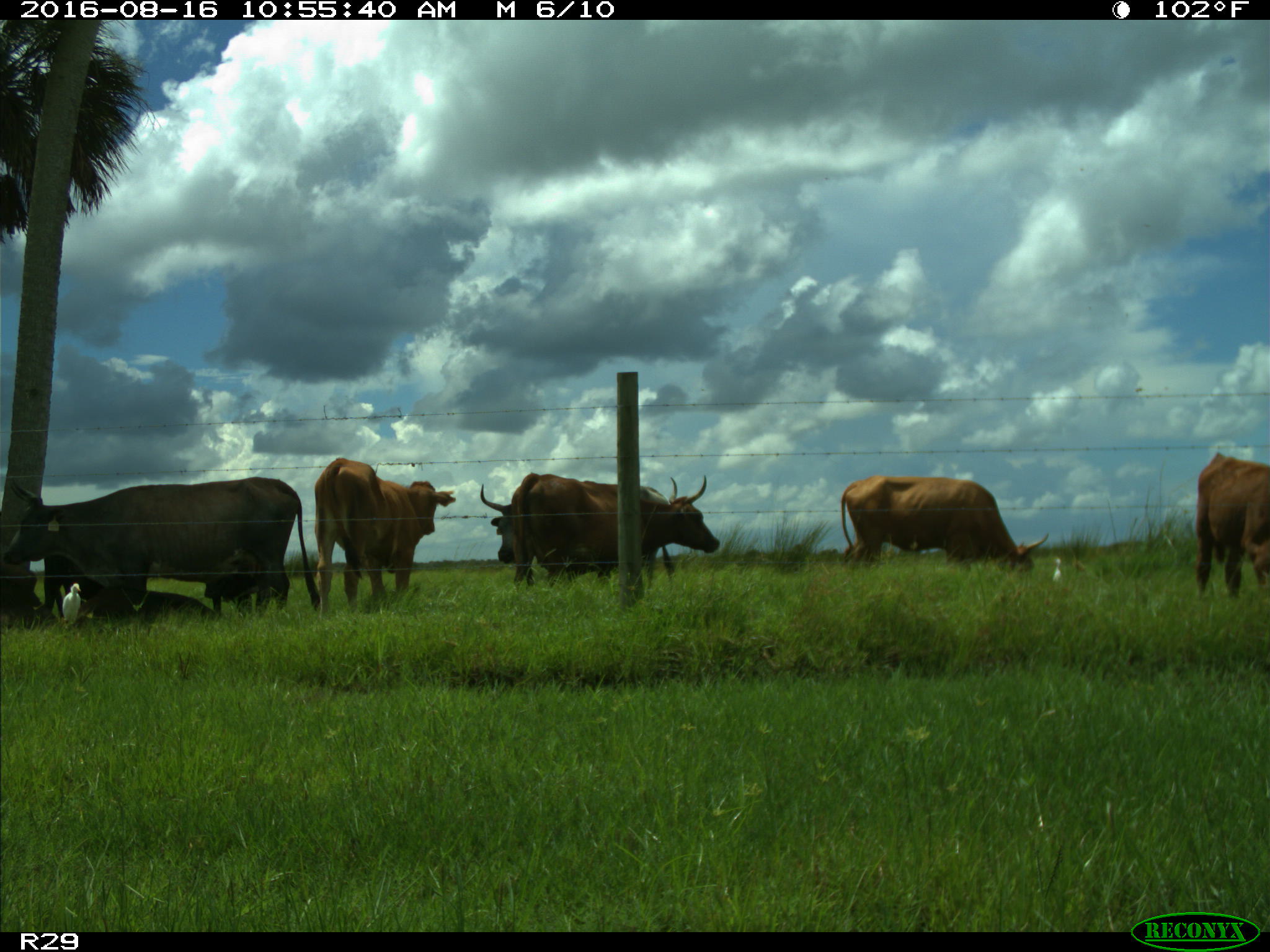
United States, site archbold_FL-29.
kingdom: Animalia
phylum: Chordata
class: Mammalia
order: Artiodactyla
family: Bovidae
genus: Bos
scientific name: Bos taurus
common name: domestic cow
Bos taurus (domestic cow).